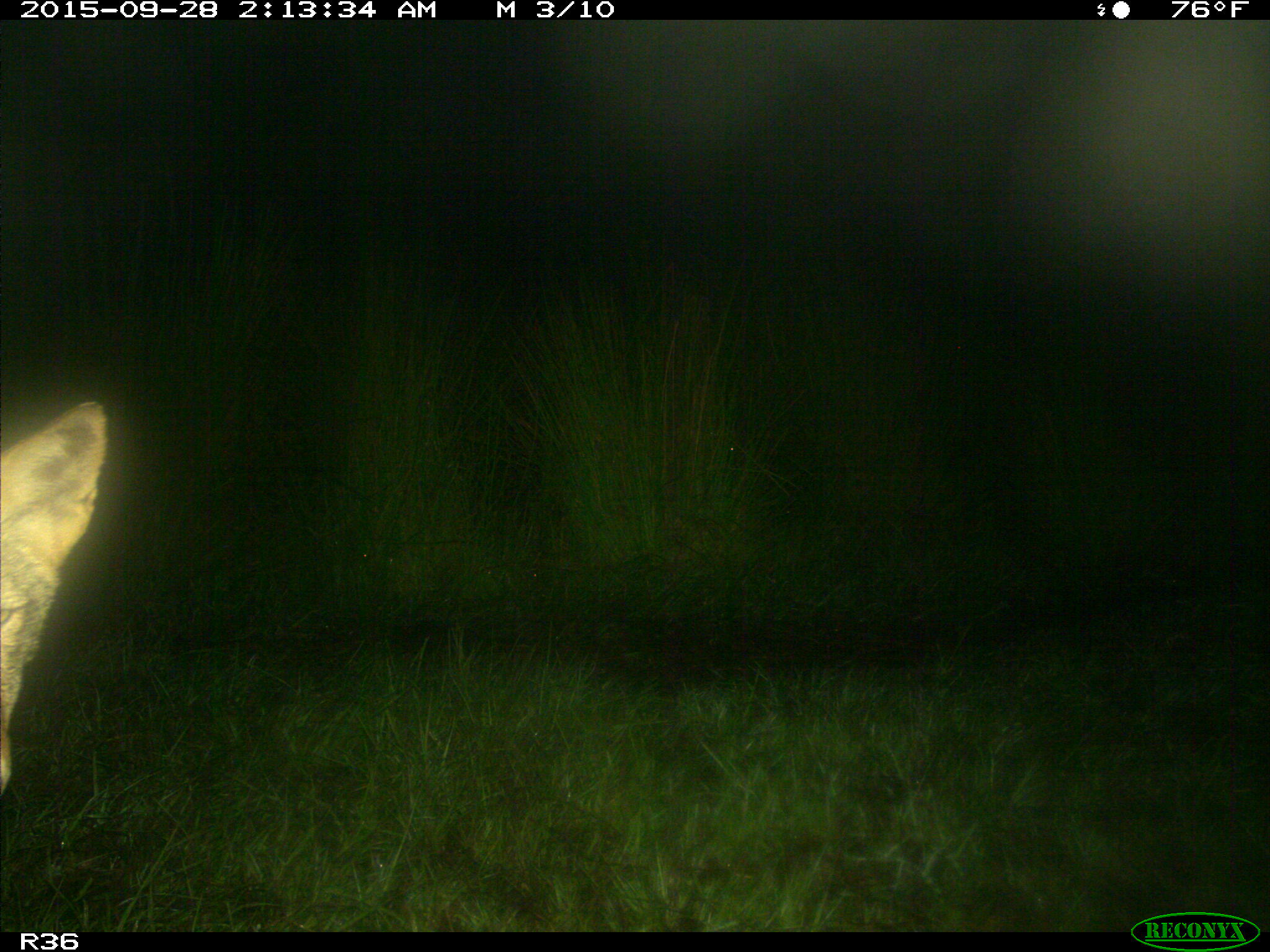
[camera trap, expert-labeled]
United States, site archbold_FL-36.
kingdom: Animalia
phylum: Chordata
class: Mammalia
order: Carnivora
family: Canidae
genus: Canis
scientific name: Canis latrans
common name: coyote